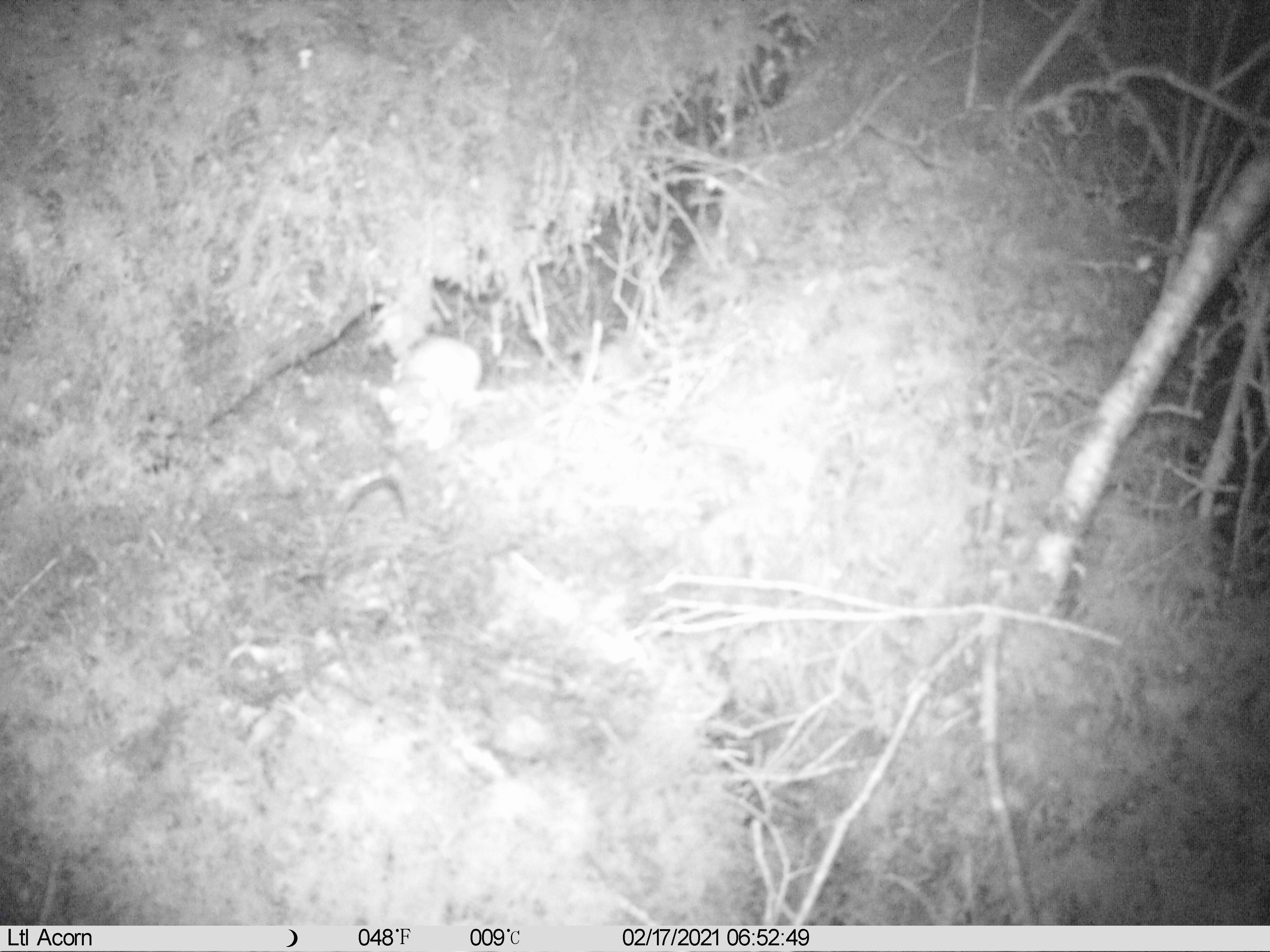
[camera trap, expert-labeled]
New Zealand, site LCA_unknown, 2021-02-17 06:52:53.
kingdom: Animalia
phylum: Chordata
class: Mammalia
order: Carnivora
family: Mustelidae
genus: Mustela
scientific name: Mustela erminea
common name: stoat